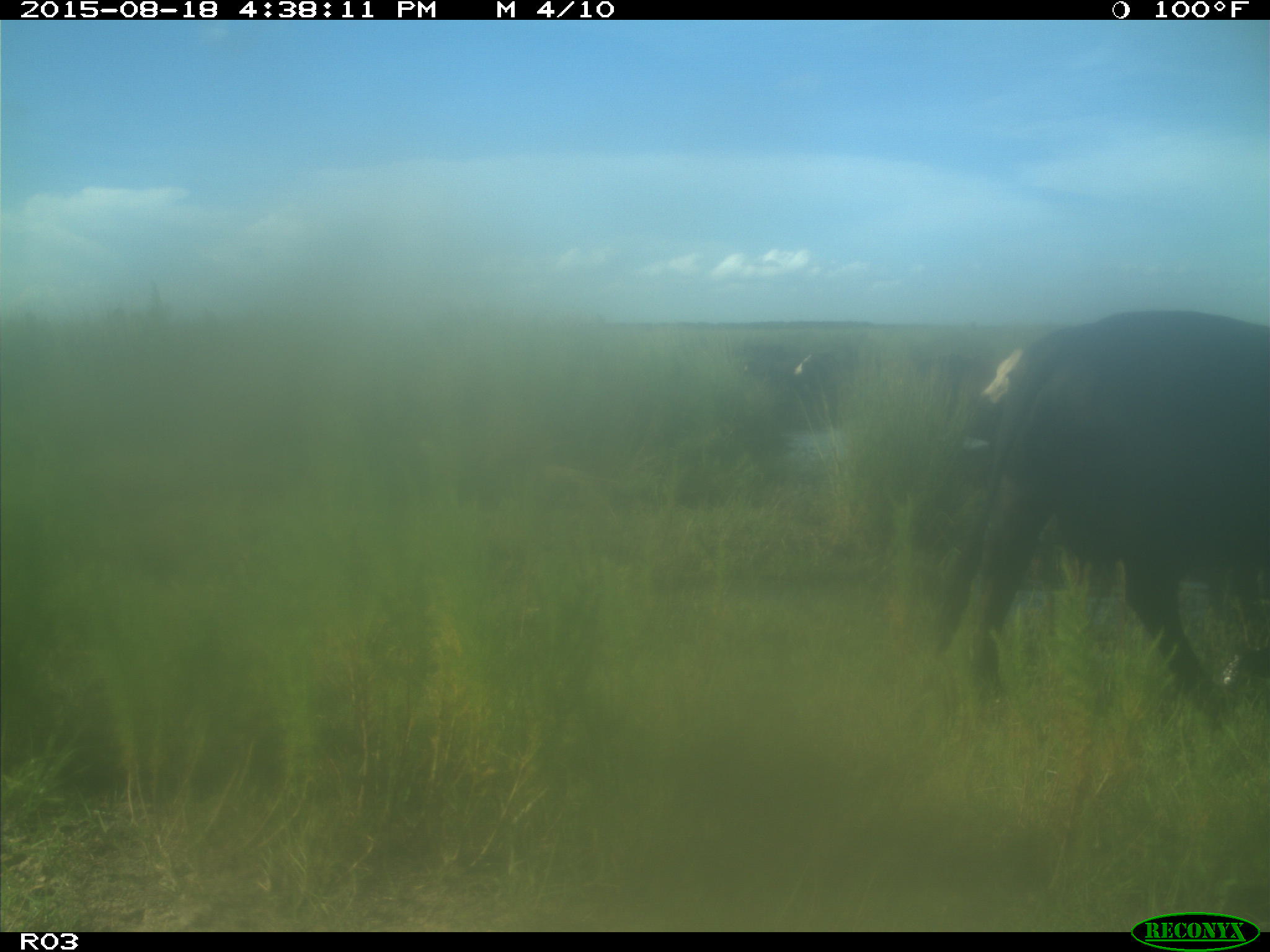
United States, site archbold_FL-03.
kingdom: Animalia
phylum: Chordata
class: Mammalia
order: Artiodactyla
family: Bovidae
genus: Bos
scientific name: Bos taurus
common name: domestic cow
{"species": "Bos taurus (domestic cow)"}